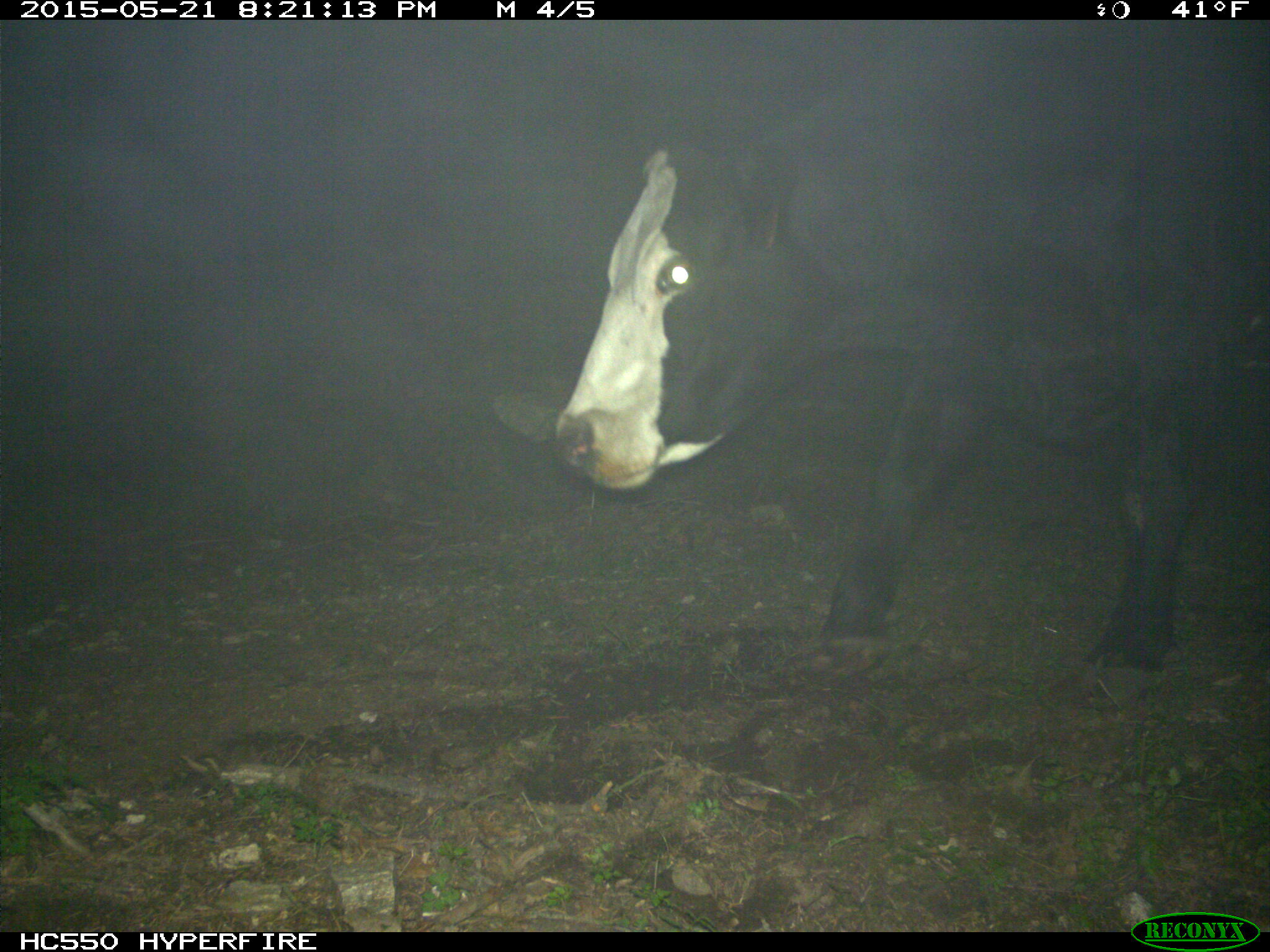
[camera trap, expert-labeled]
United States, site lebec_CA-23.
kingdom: Animalia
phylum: Chordata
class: Mammalia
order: Artiodactyla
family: Bovidae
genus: Bos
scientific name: Bos taurus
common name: domestic cow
Bos taurus (domestic cow).